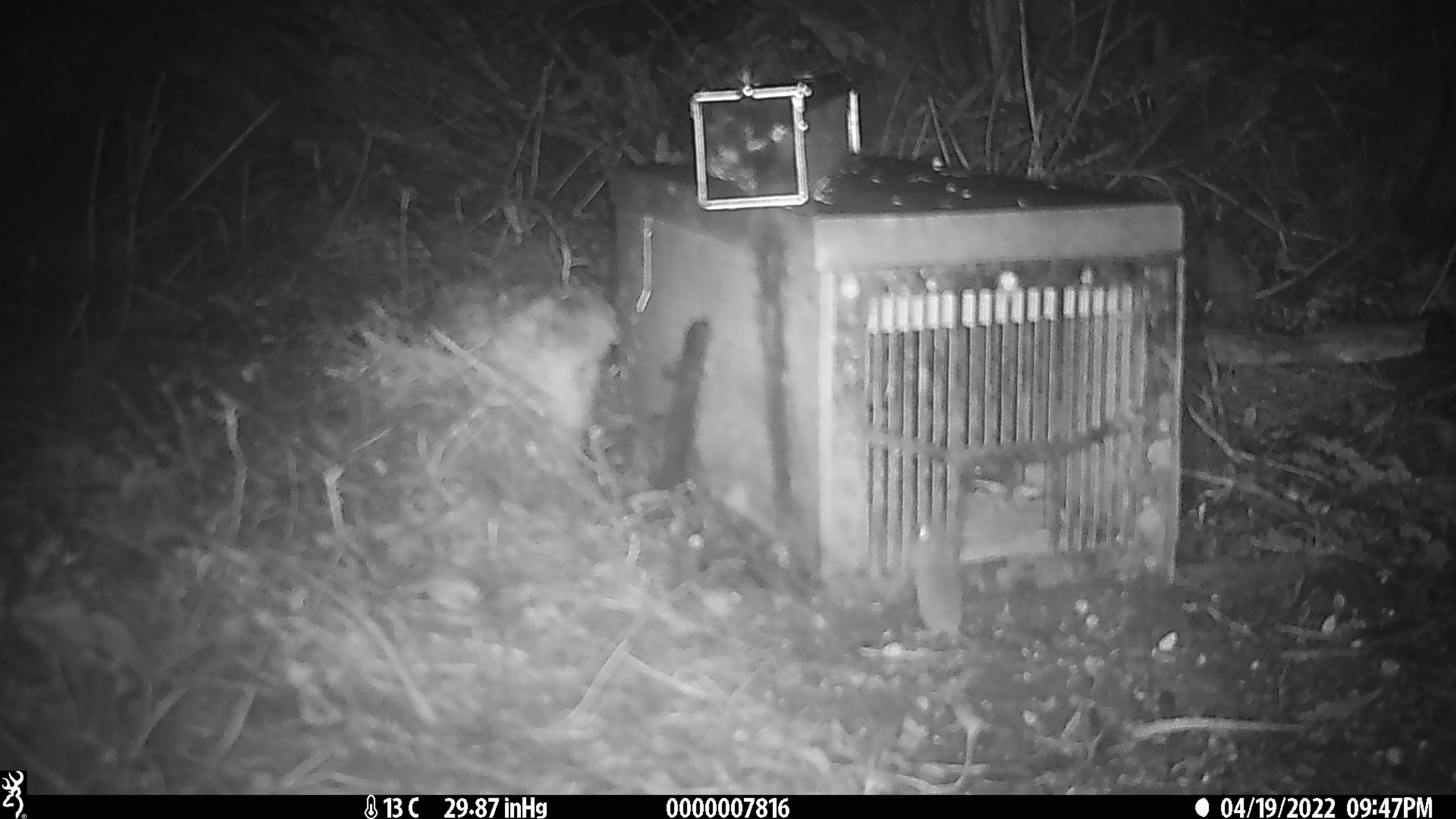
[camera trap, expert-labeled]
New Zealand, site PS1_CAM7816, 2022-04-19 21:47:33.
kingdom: Animalia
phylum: Chordata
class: Mammalia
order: Rodentia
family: Muridae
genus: Mus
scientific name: Mus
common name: mouse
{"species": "mouse (Mus)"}